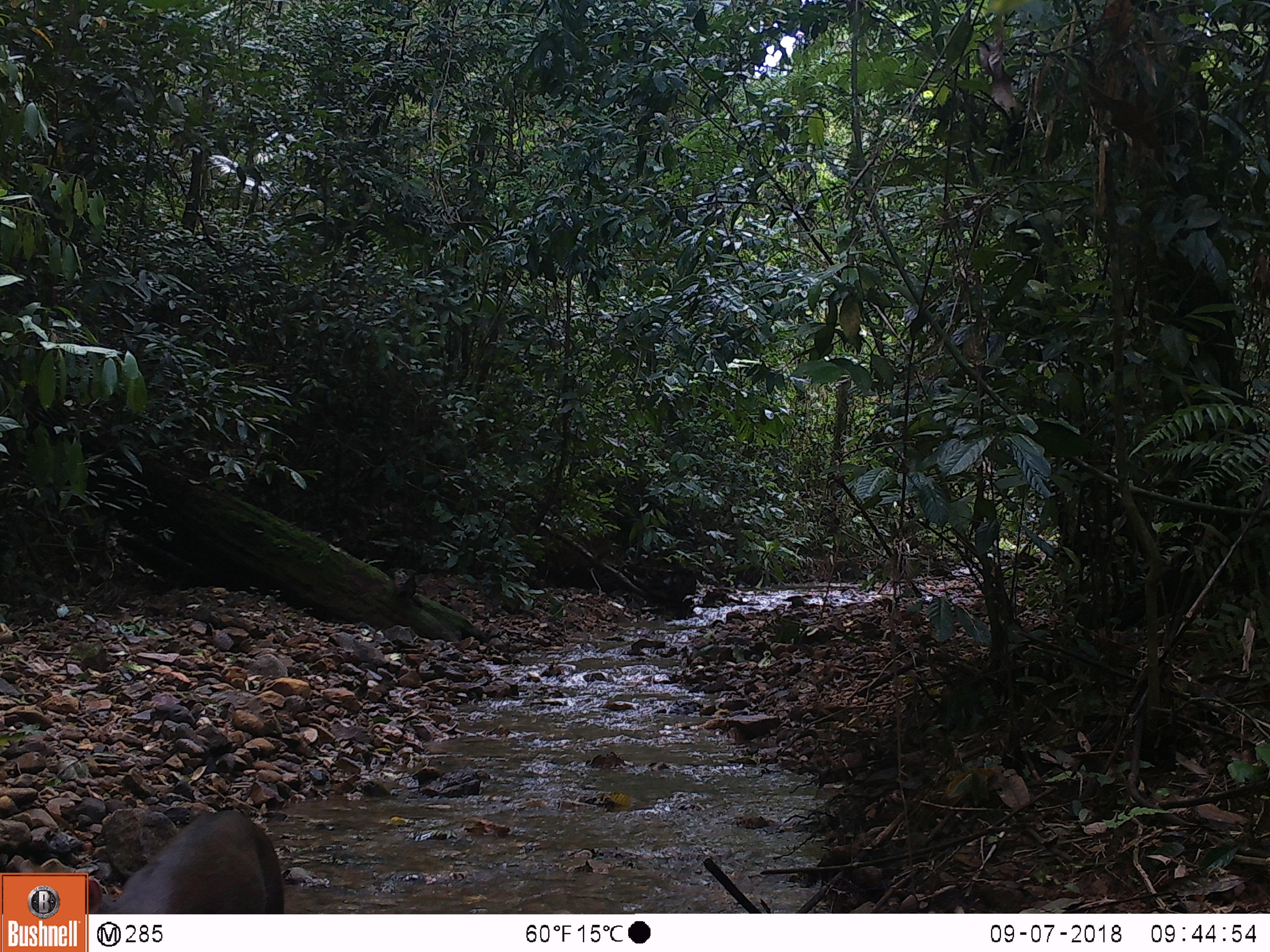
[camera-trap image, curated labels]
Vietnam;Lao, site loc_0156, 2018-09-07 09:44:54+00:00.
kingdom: Animalia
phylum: Chordata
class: Mammalia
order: Artiodactyla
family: Cervidae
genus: Muntiacus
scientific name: Muntiacus rooseveltorum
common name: roosevelt's muntjac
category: roosevelts muntjac group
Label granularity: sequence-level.